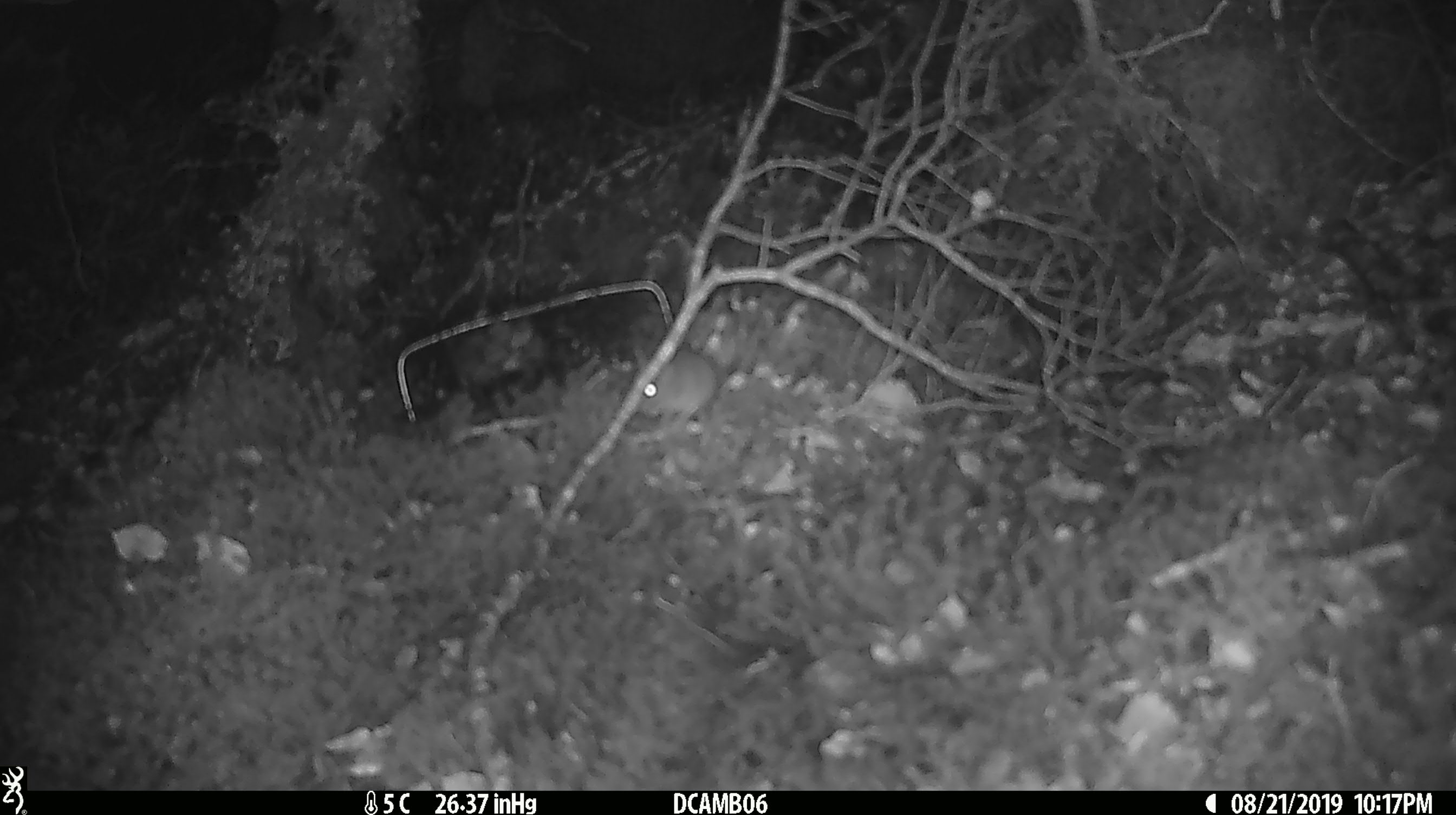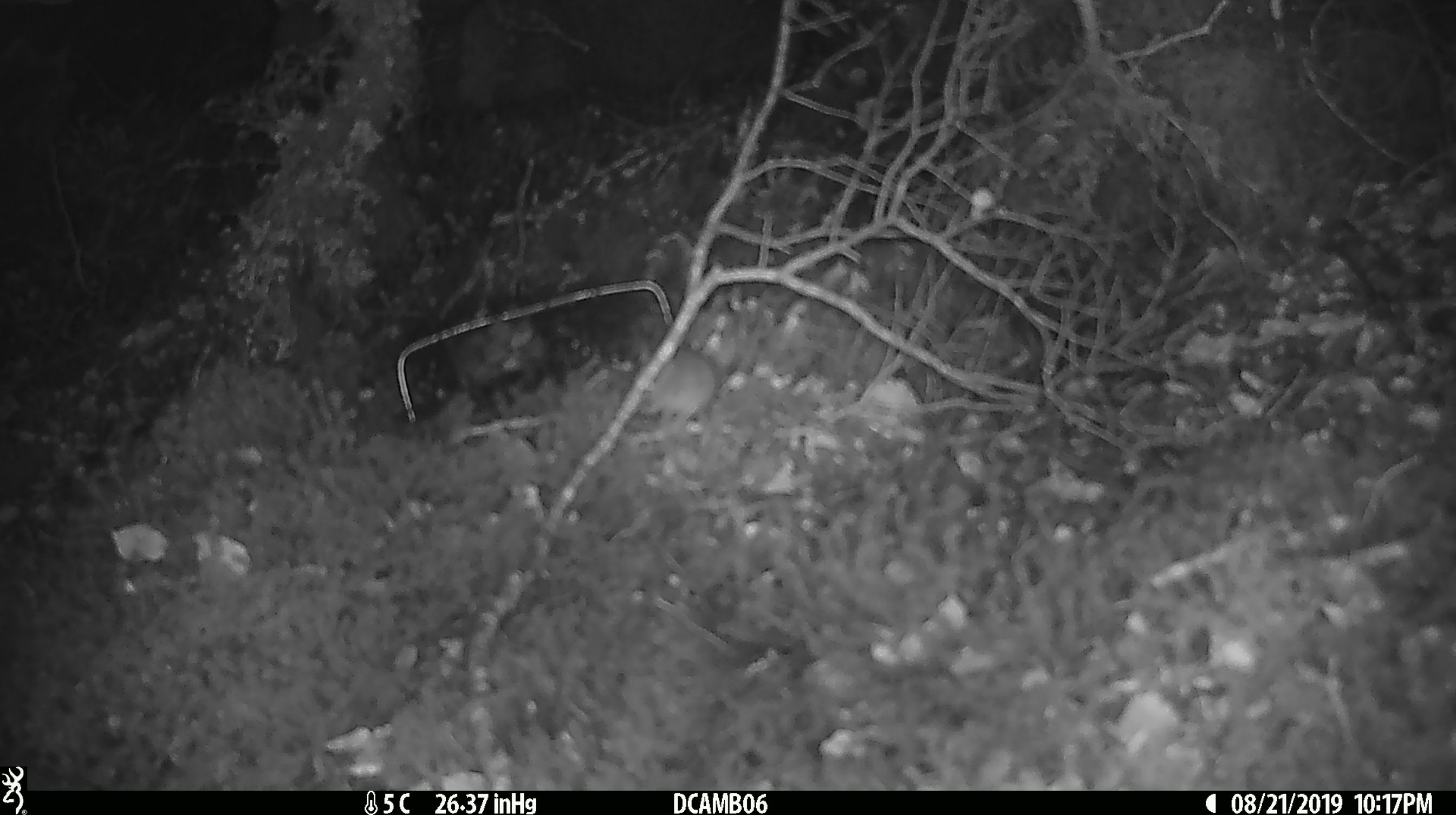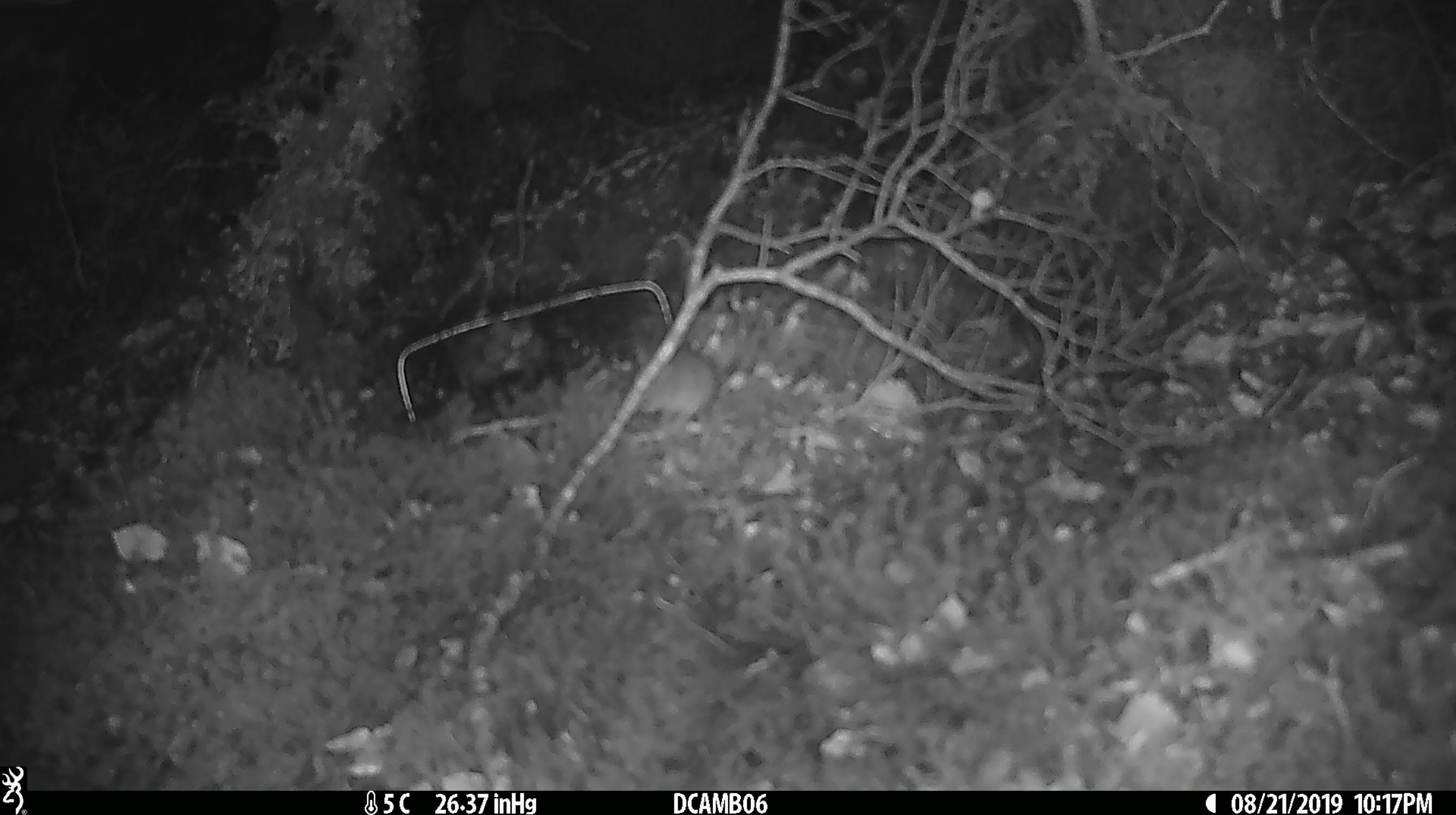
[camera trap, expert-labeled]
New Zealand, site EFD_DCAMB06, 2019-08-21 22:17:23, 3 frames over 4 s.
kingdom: Animalia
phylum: Chordata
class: Mammalia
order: Rodentia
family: Muridae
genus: Mus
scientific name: Mus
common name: mouse